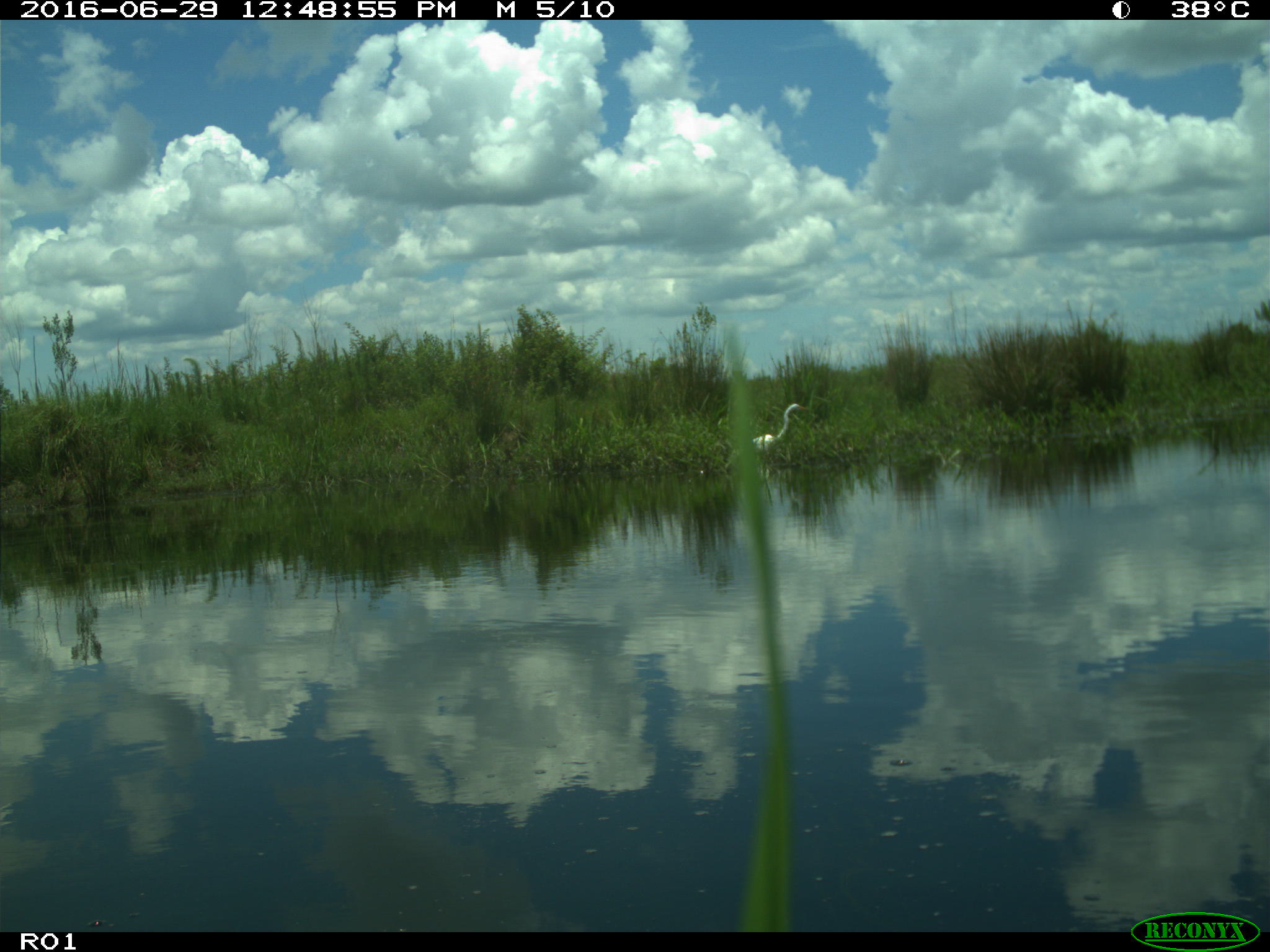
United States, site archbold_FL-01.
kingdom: Animalia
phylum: Chordata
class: Aves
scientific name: Aves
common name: birds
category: unidentified bird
Unidentified bird (birds) (Aves).